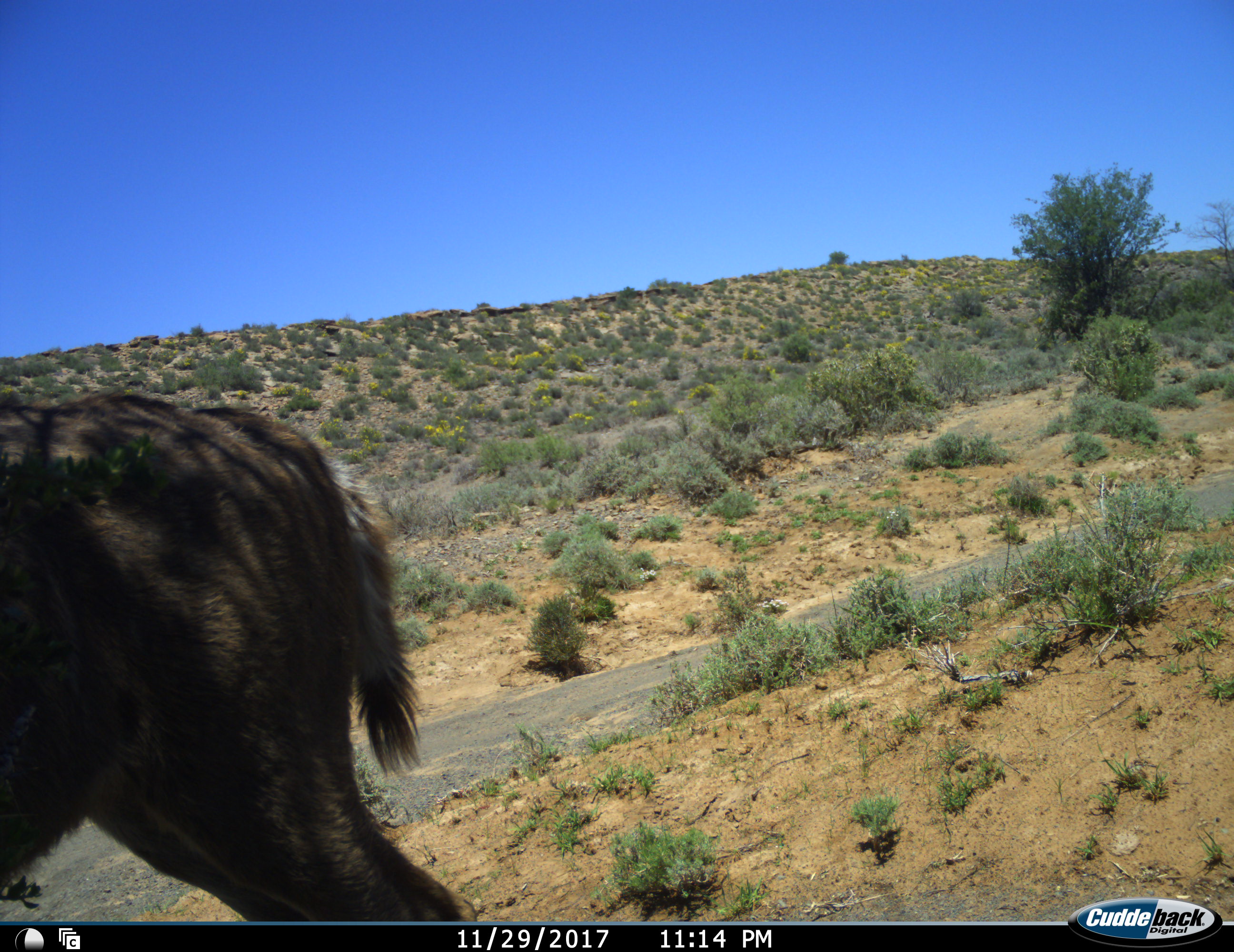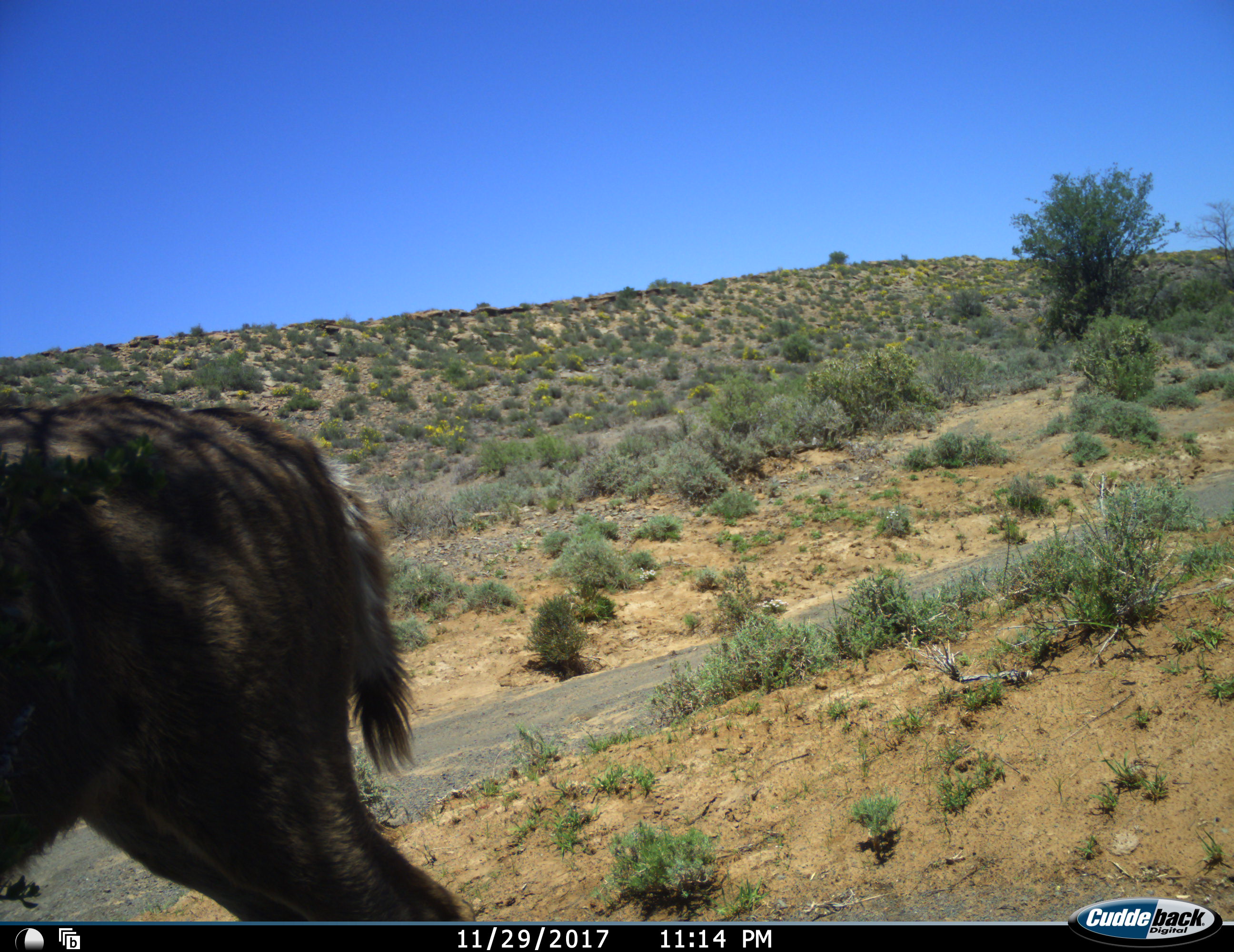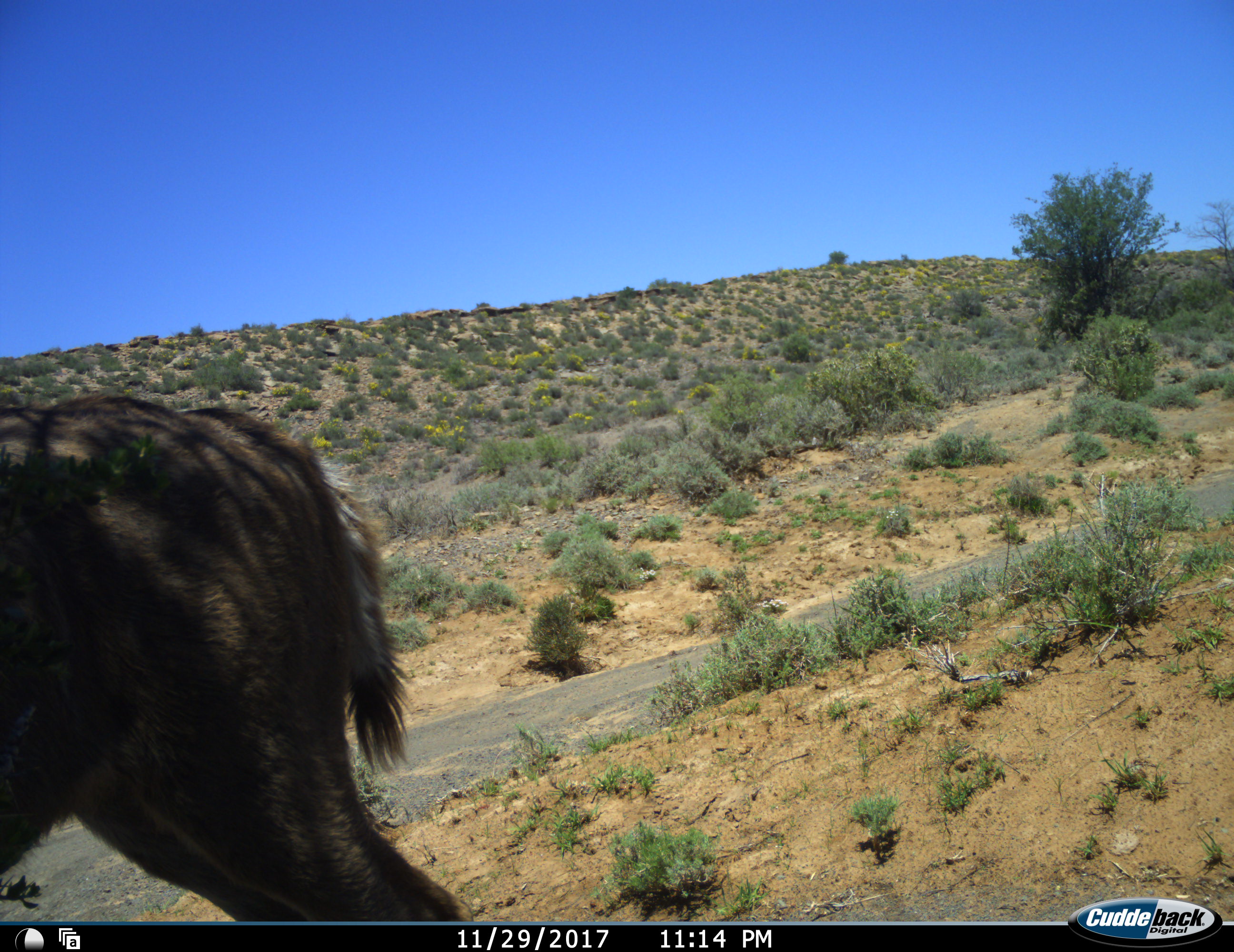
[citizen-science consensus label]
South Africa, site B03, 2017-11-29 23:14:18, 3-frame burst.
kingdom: Animalia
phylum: Chordata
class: Mammalia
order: Artiodactyla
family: Bovidae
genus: Tragelaphus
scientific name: Tragelaphus strepsiceros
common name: greater kudu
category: kudu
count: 1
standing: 100%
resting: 0%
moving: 0%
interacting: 0%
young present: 0%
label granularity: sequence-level